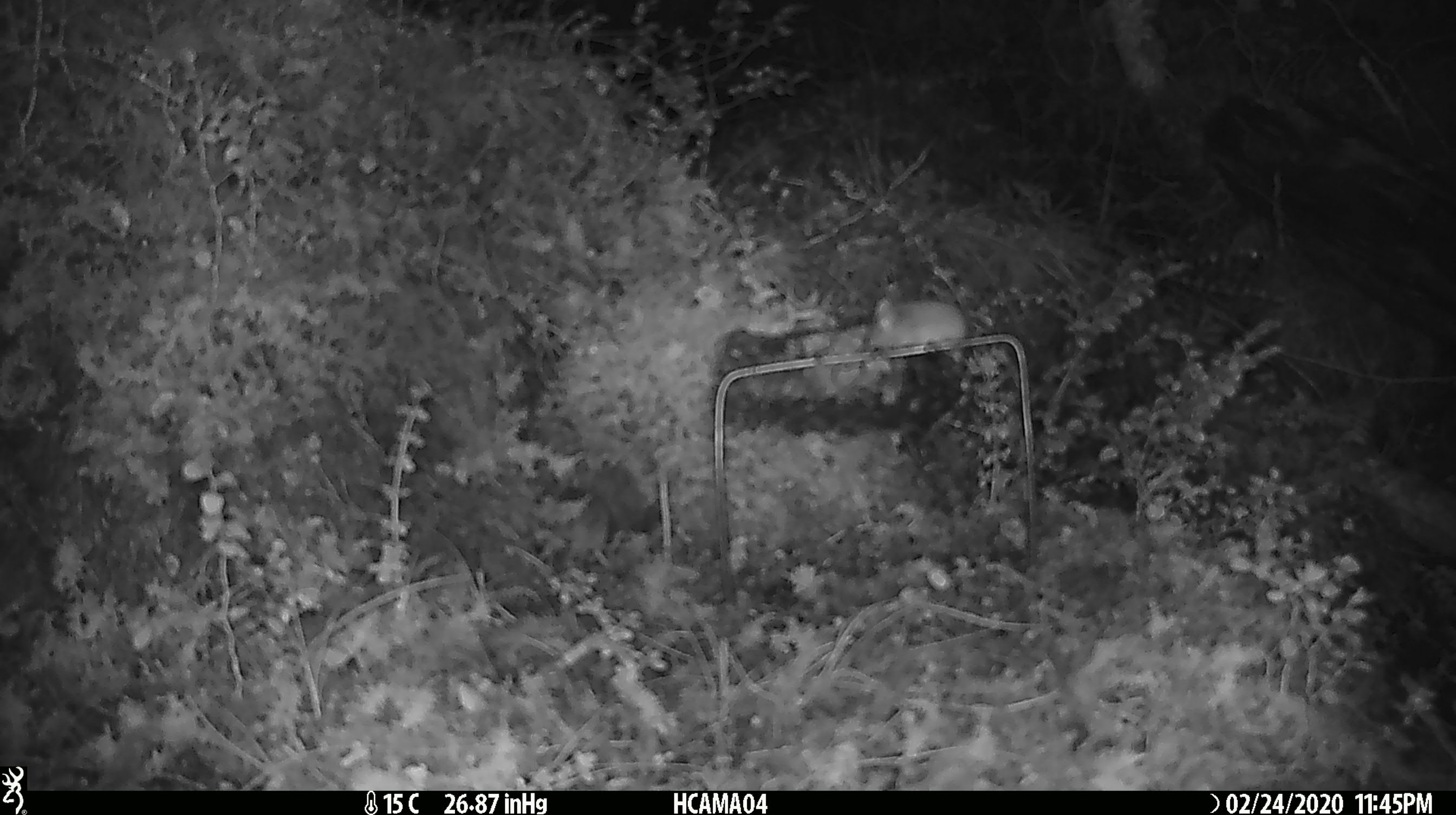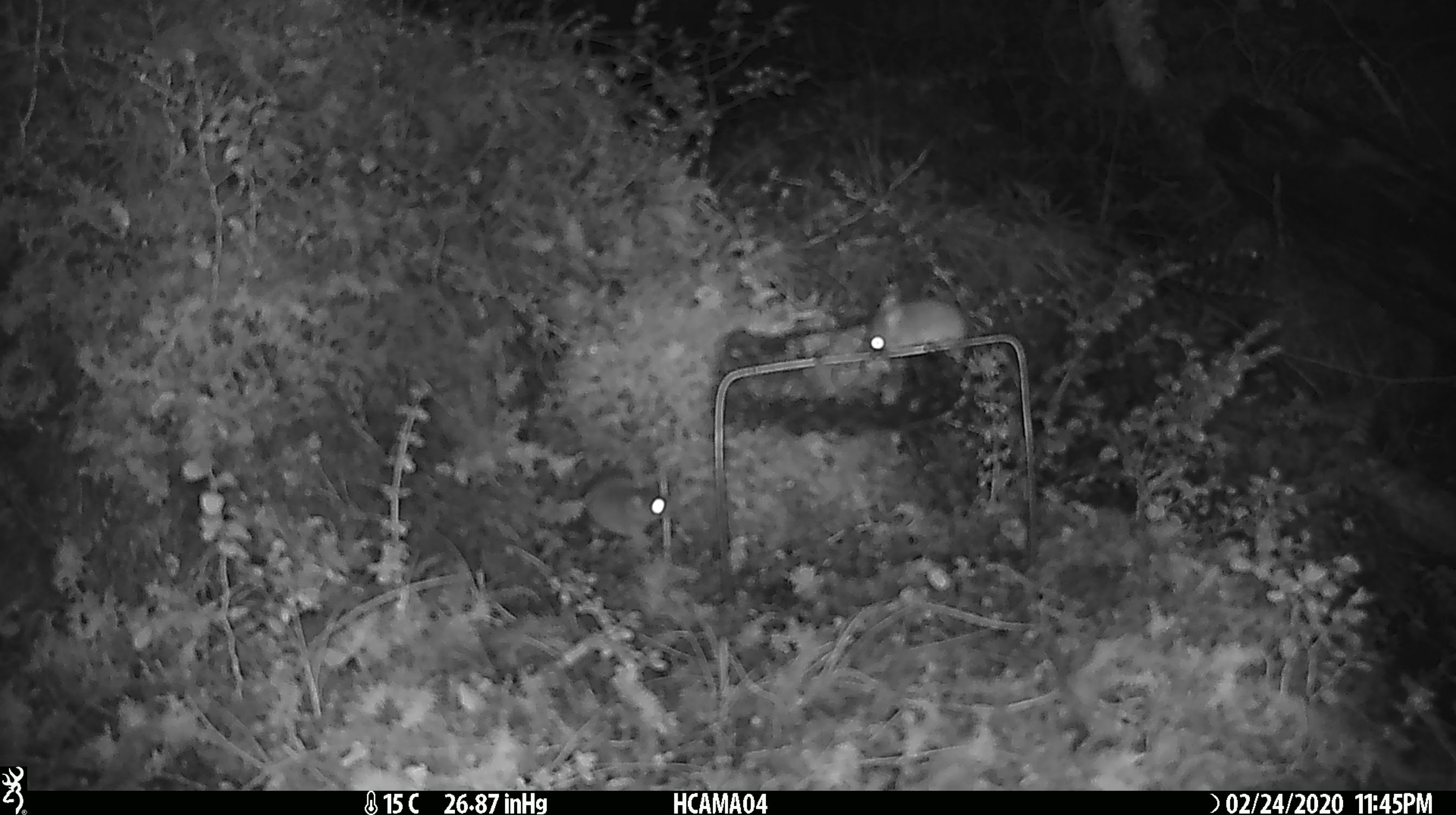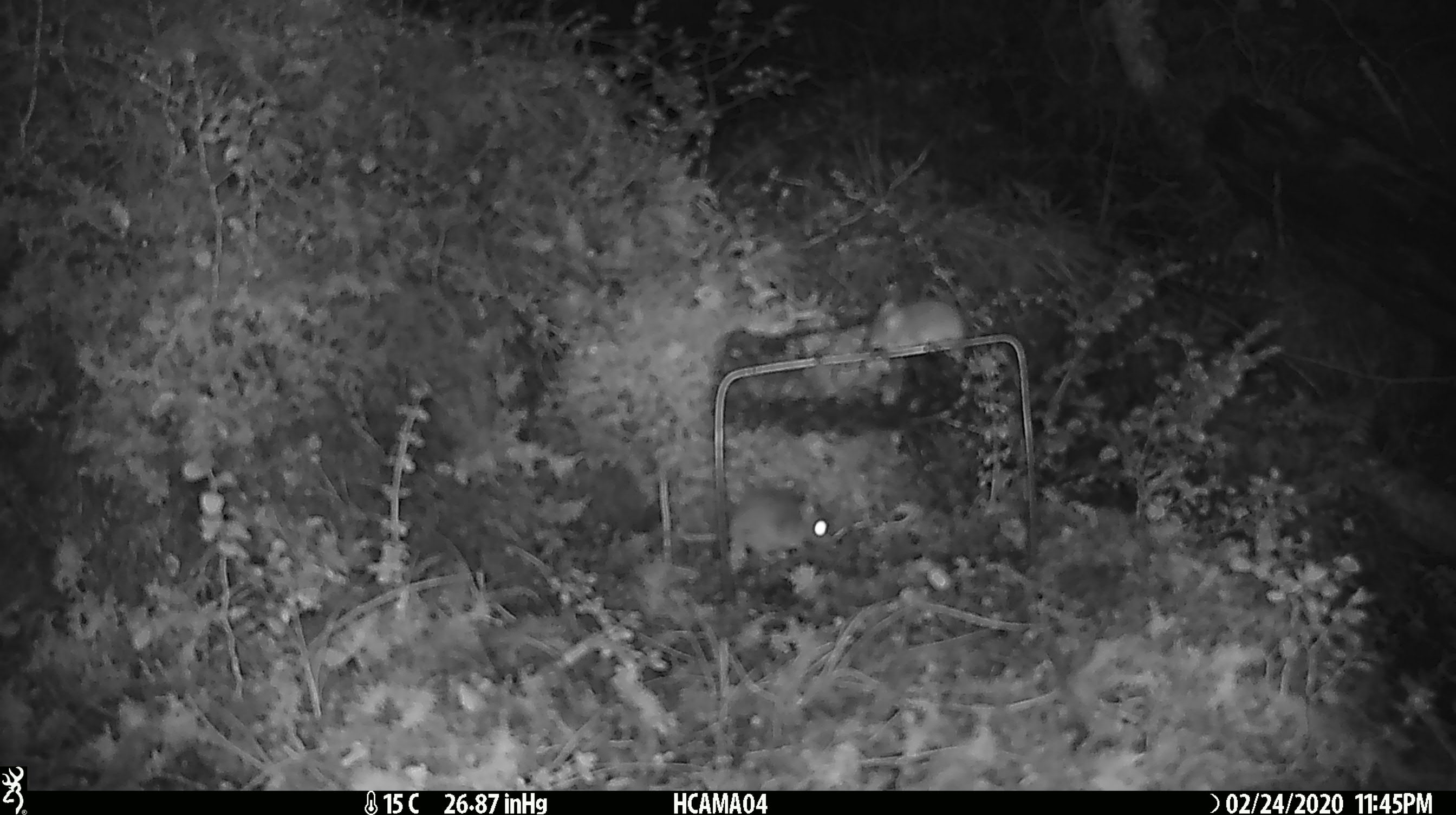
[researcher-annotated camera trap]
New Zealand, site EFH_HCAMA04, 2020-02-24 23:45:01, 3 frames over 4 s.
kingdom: Animalia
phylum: Chordata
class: Mammalia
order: Rodentia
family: Muridae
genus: Mus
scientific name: Mus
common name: mouse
Mouse (Mus).